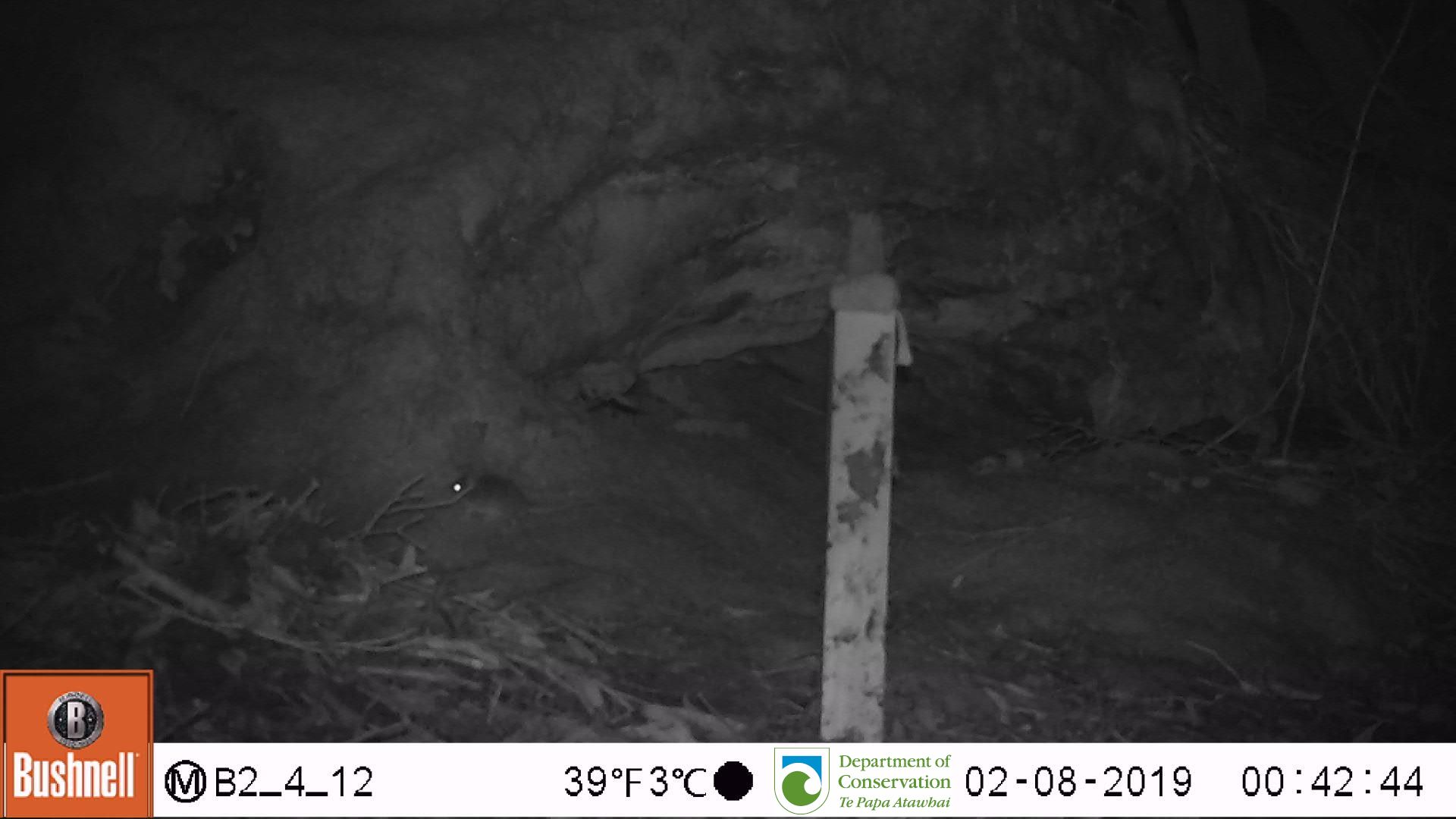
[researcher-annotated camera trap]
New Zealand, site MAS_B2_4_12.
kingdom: Animalia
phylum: Chordata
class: Mammalia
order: Rodentia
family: Muridae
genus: Mus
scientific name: Mus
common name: mouse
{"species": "mouse (Mus)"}